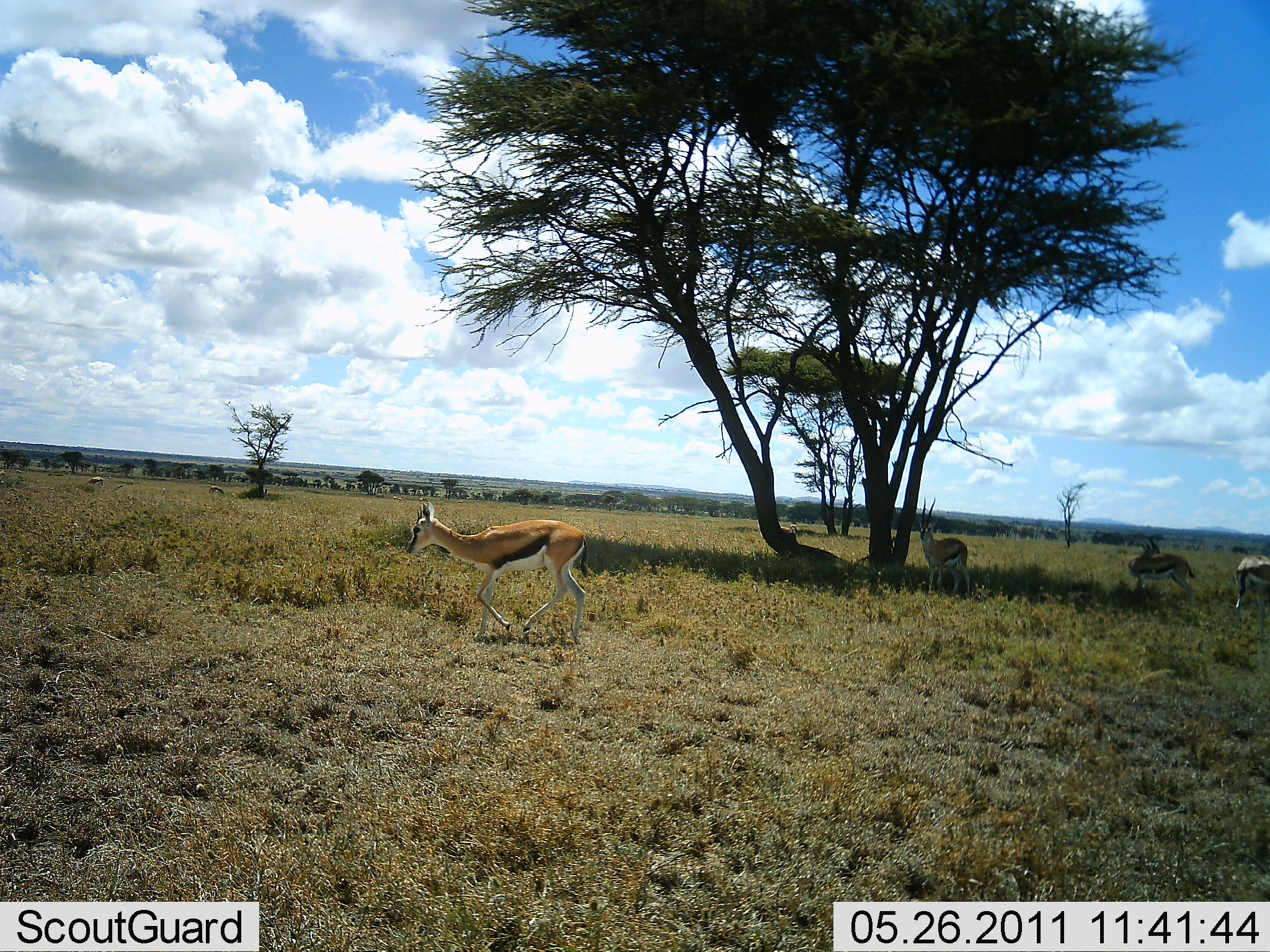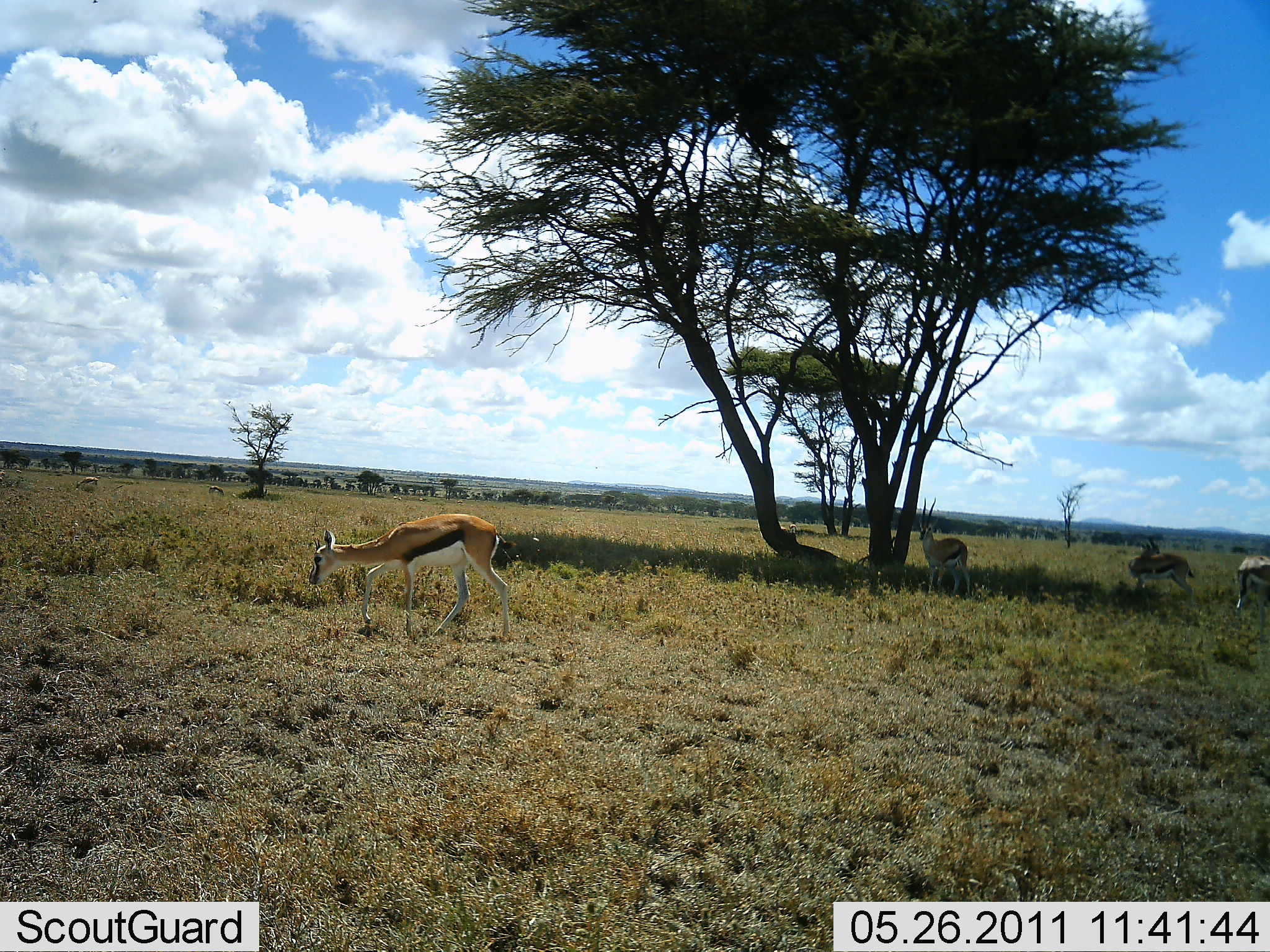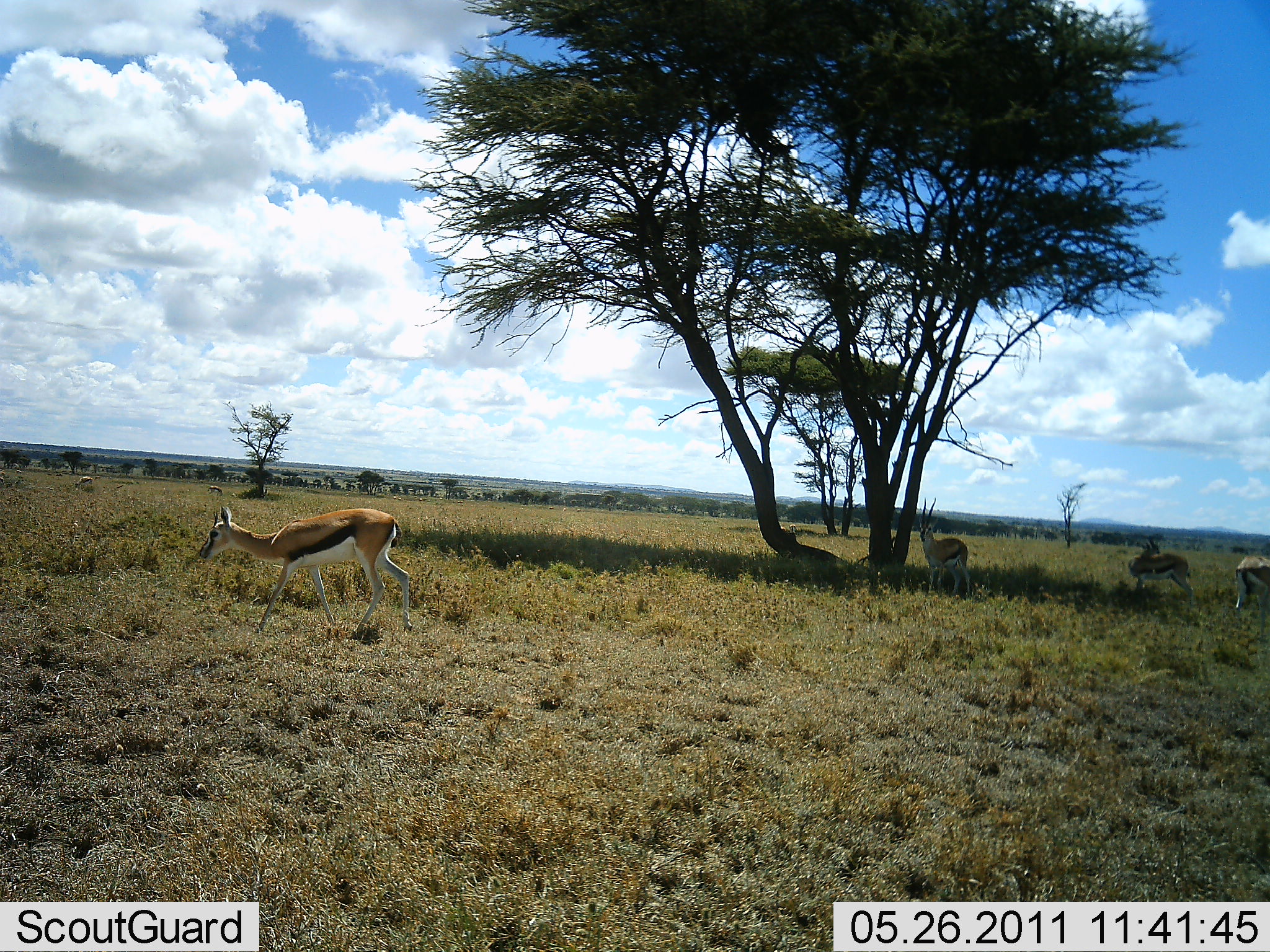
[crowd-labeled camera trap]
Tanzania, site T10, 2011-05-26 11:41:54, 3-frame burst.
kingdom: Animalia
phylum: Chordata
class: Mammalia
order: Artiodactyla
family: Bovidae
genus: Eudorcas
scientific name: Eudorcas thomsonii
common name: thomson's gazelle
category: gazellethomsons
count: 4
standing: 73%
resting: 0%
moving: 73%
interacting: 0%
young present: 9%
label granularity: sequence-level